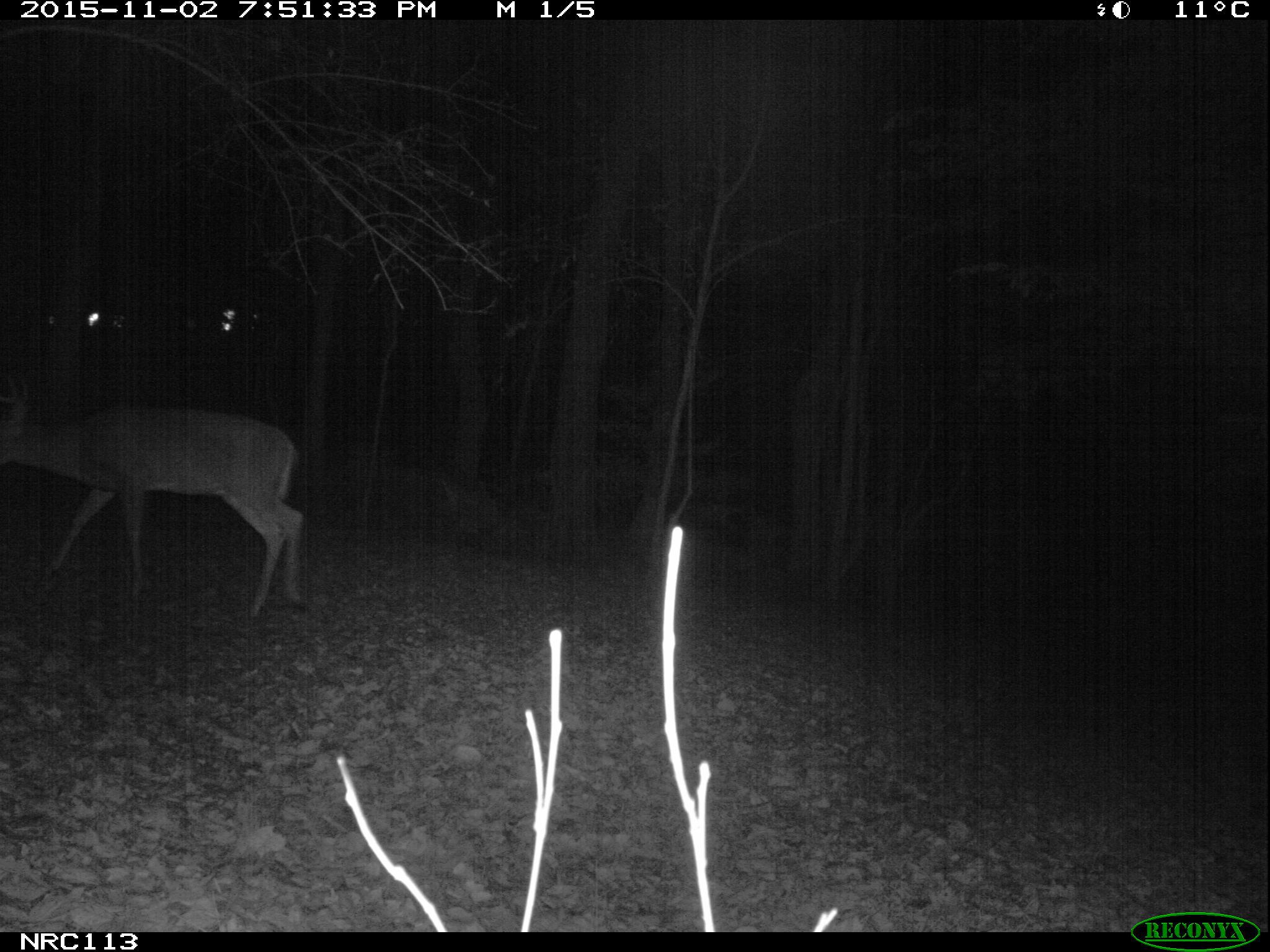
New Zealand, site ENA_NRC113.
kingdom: Animalia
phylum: Chordata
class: Mammalia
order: Artiodactyla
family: Cervidae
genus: Odocoileus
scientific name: Odocoileus virginianus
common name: white-tailed deer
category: white tailed deer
White tailed deer (white-tailed deer) (Odocoileus virginianus).